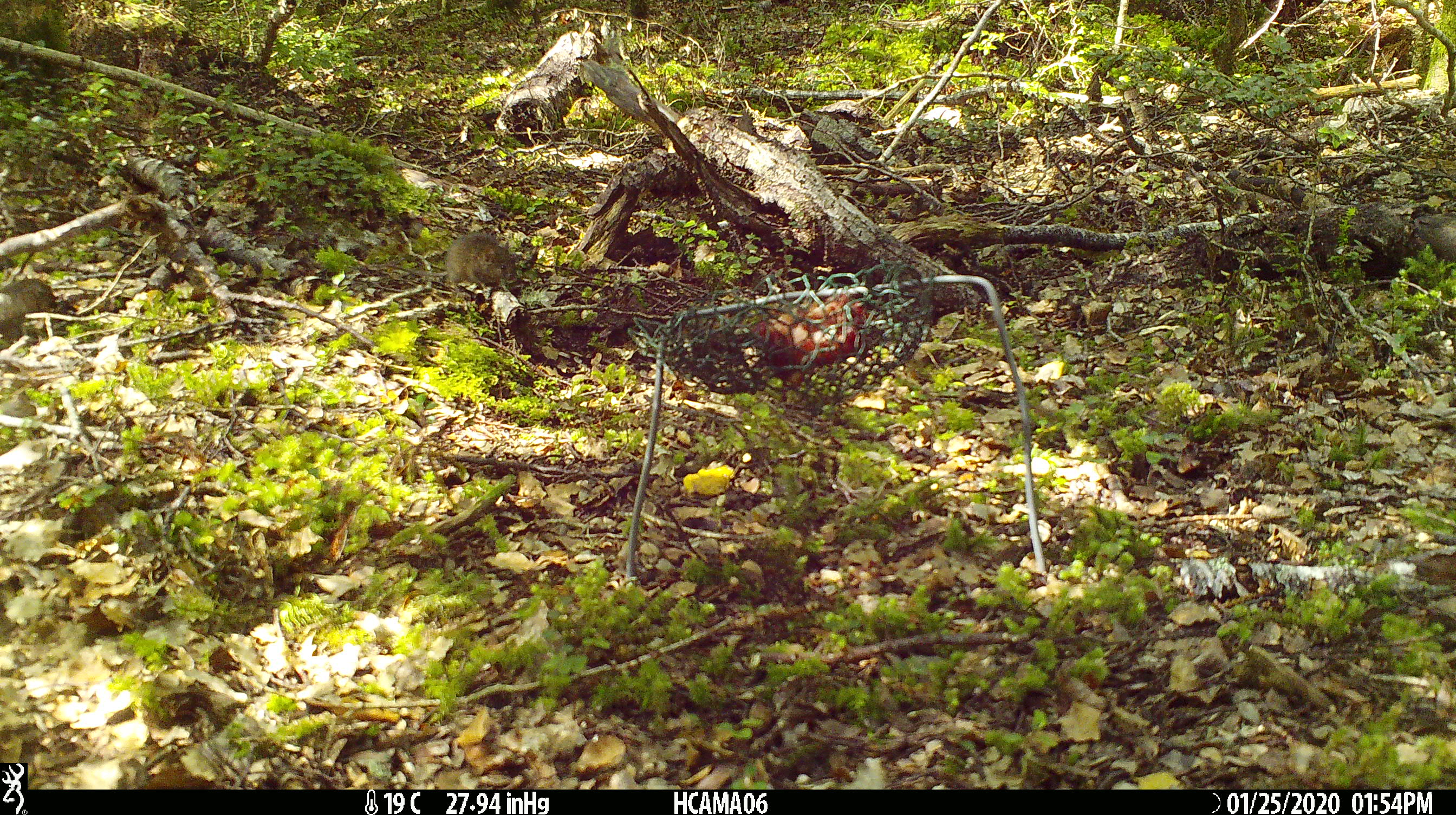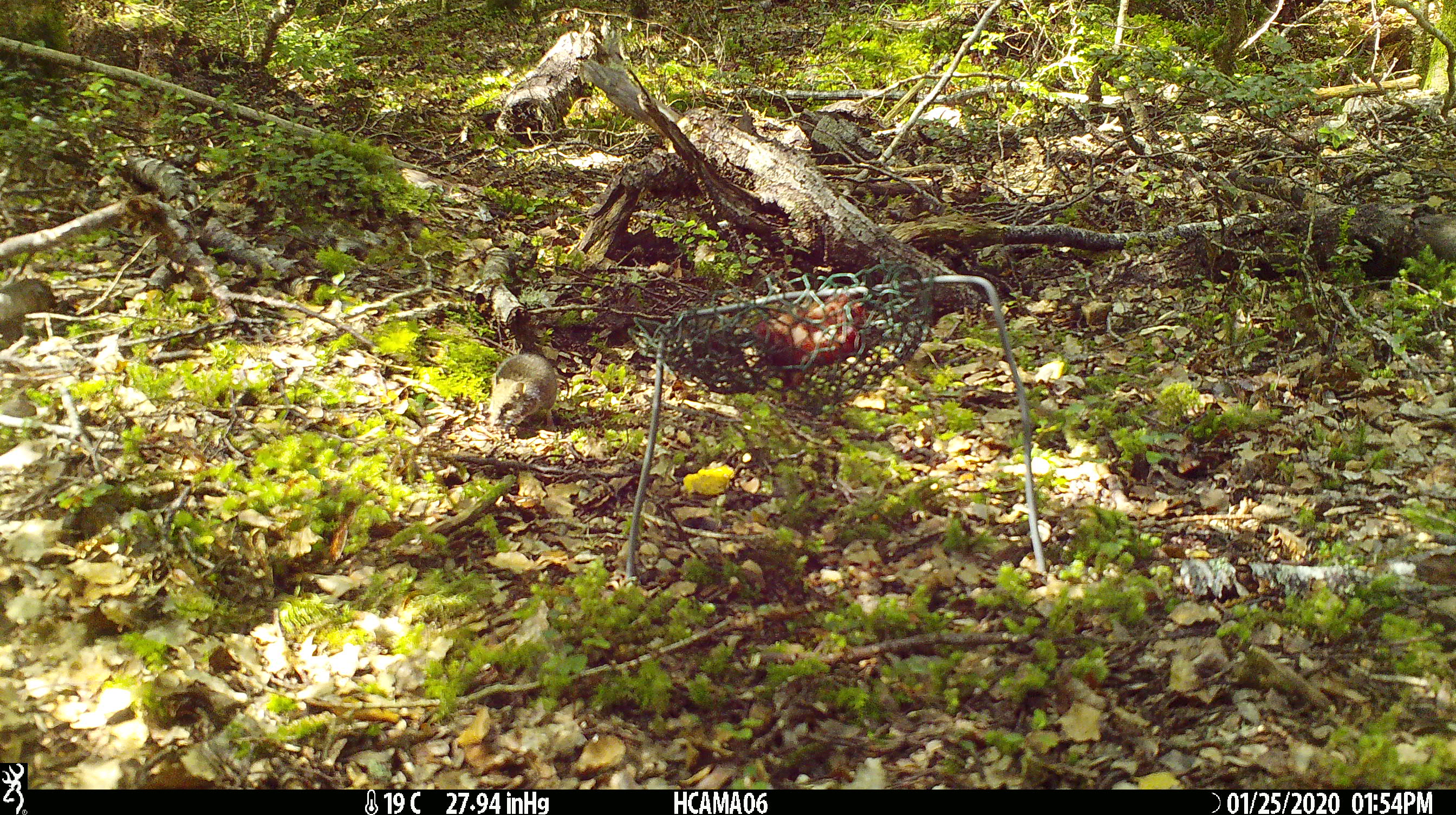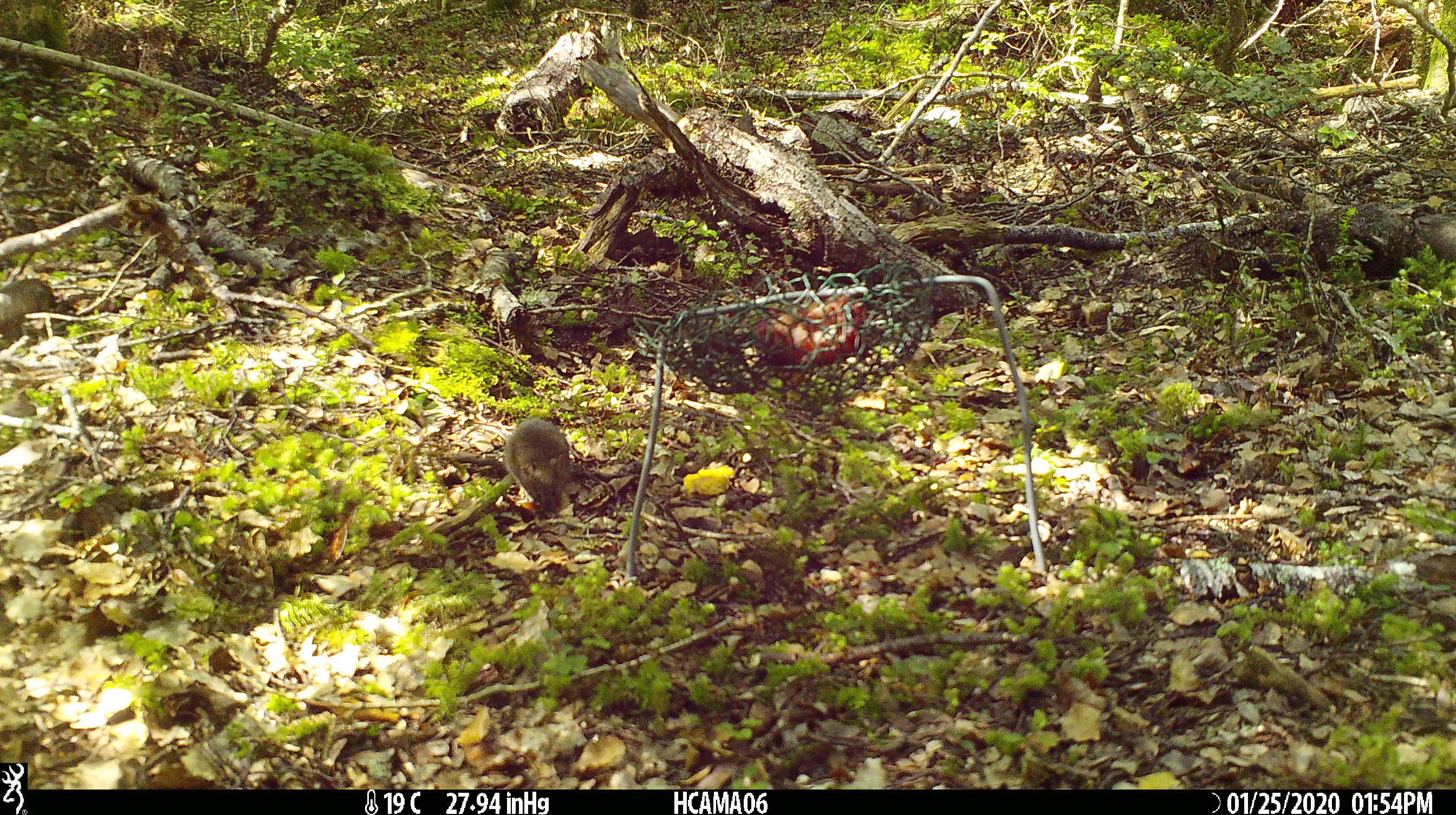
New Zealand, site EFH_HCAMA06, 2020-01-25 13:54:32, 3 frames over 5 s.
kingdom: Animalia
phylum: Chordata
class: Mammalia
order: Rodentia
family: Muridae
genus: Mus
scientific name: Mus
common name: mouse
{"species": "mouse (Mus)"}